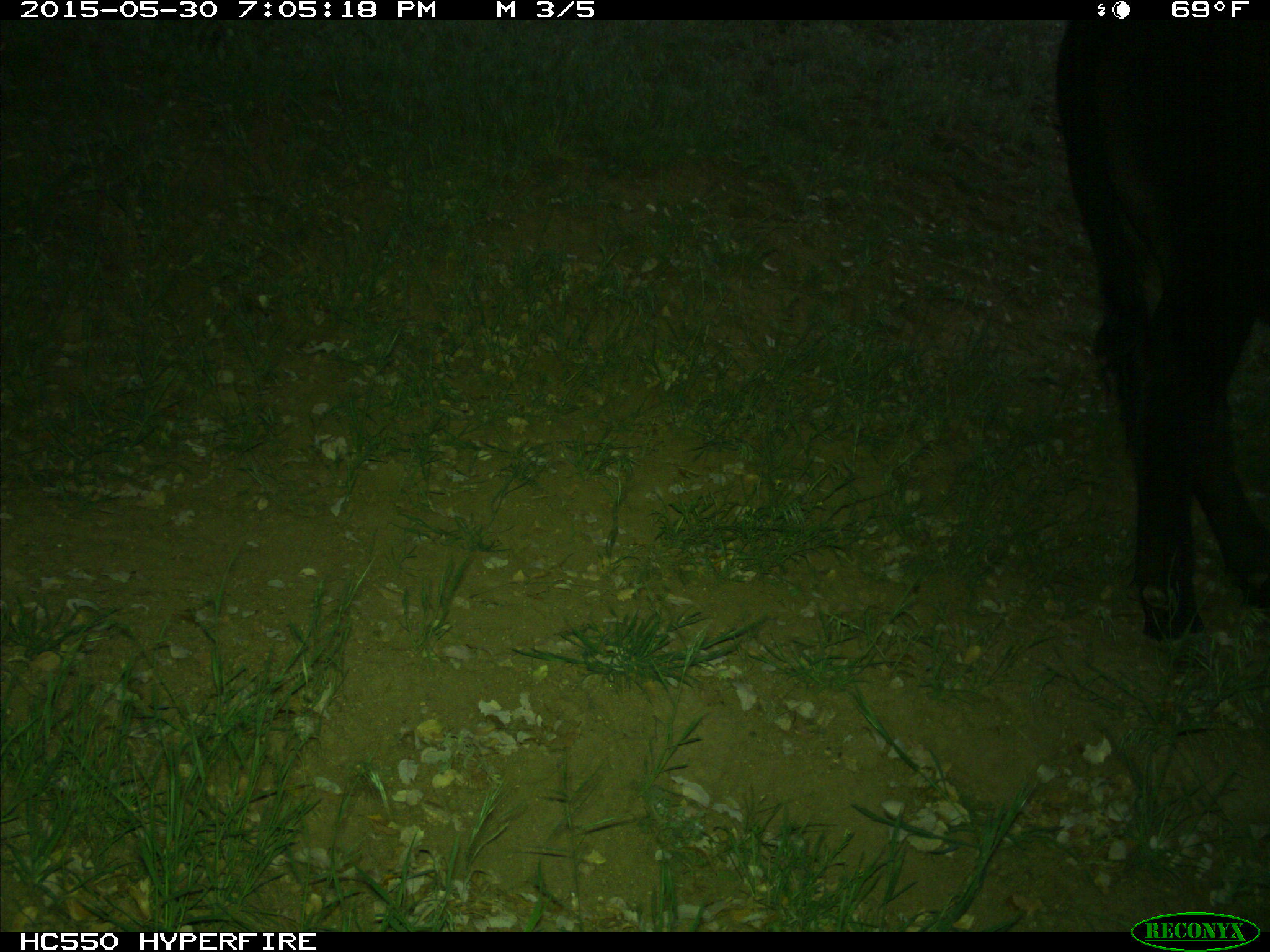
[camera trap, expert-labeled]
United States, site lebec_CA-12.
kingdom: Animalia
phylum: Chordata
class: Mammalia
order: Artiodactyla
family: Bovidae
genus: Bos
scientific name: Bos taurus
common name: domestic cow